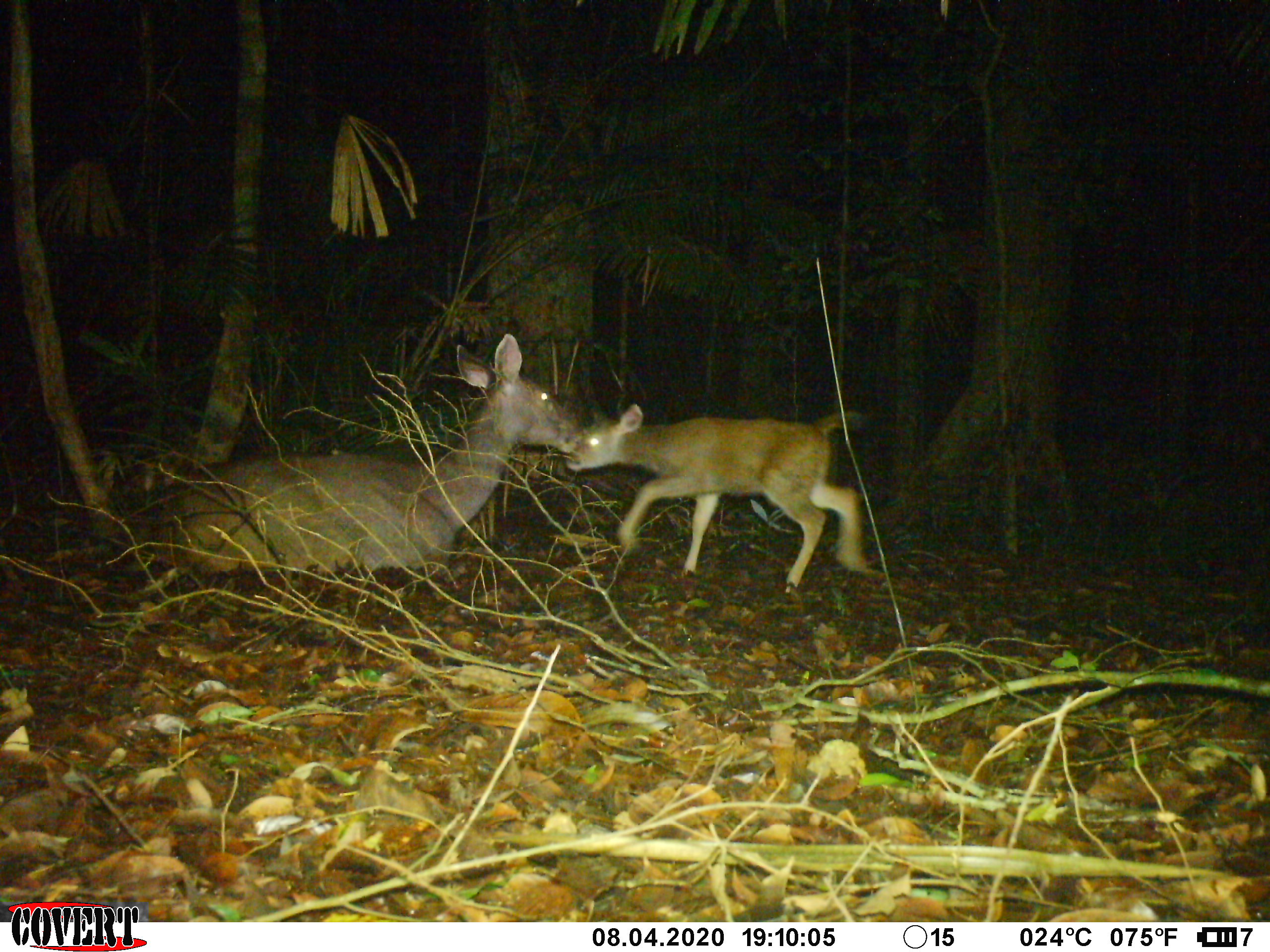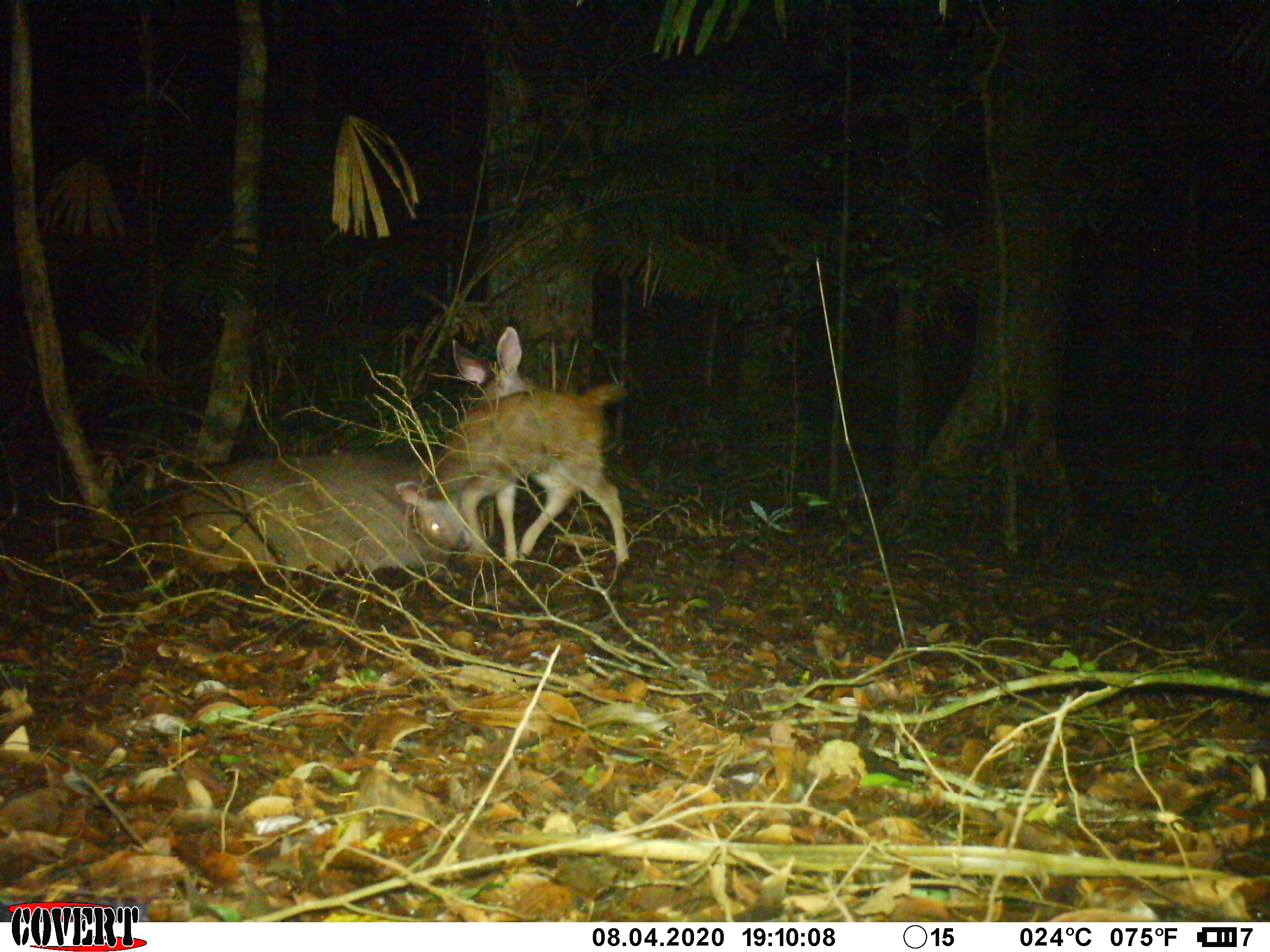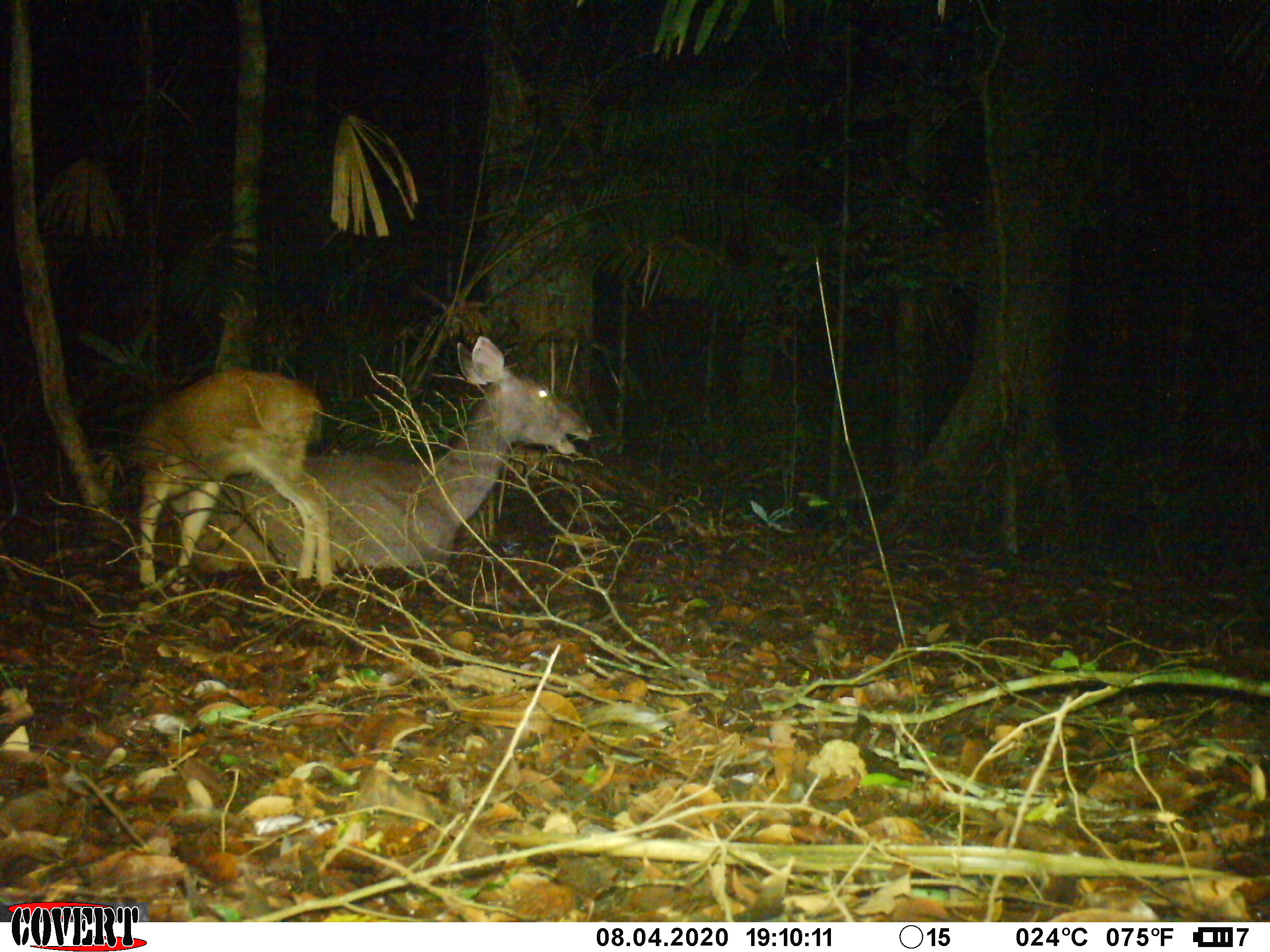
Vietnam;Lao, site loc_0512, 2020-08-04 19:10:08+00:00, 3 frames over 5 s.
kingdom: Animalia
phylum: Chordata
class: Mammalia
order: Artiodactyla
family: Cervidae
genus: Rusa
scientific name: Rusa unicolor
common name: sambar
Sambar (Rusa unicolor). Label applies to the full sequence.